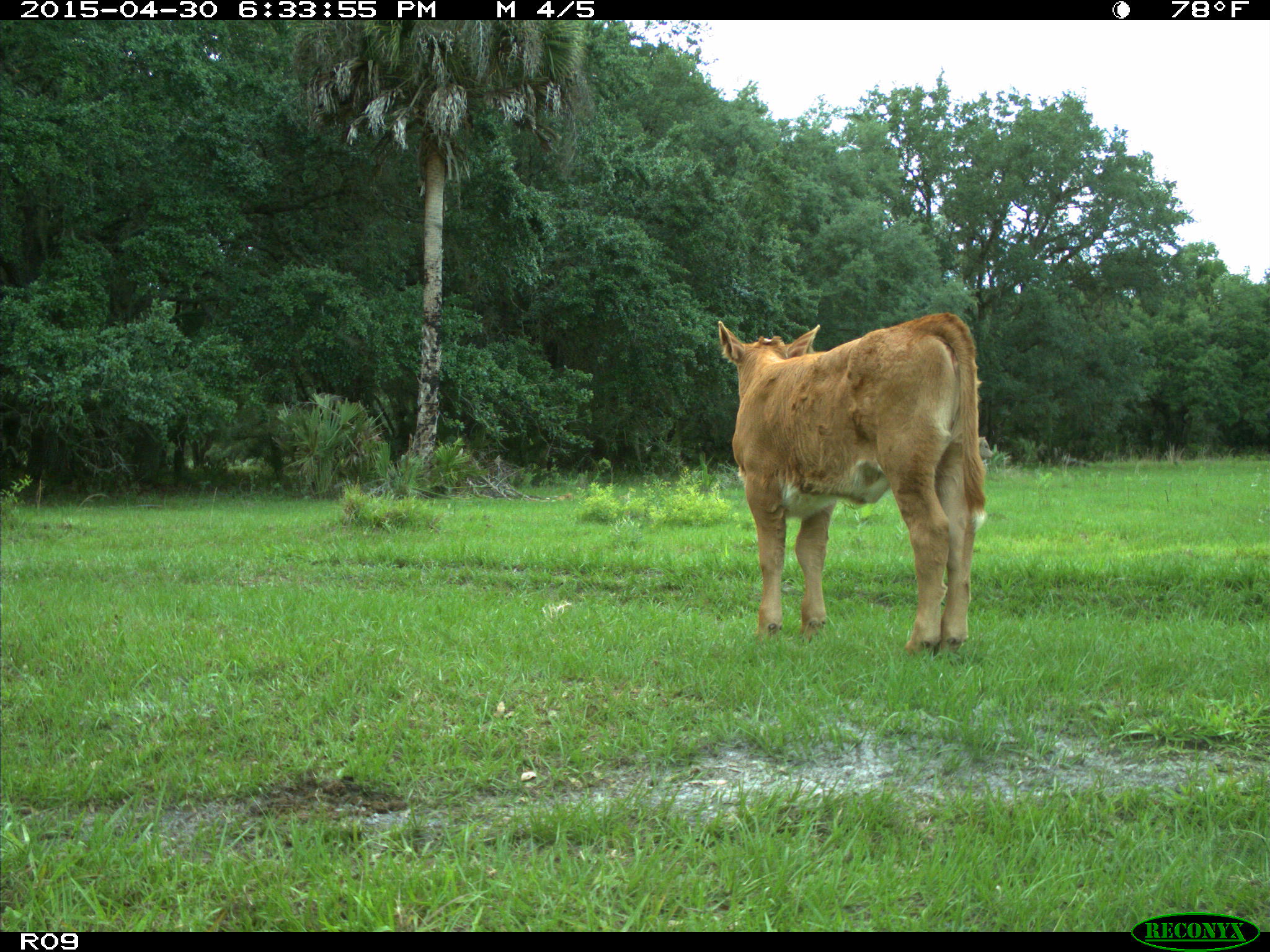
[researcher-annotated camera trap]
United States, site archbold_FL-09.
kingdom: Animalia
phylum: Chordata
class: Mammalia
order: Artiodactyla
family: Bovidae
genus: Bos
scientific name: Bos taurus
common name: domestic cow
Bos taurus (domestic cow).